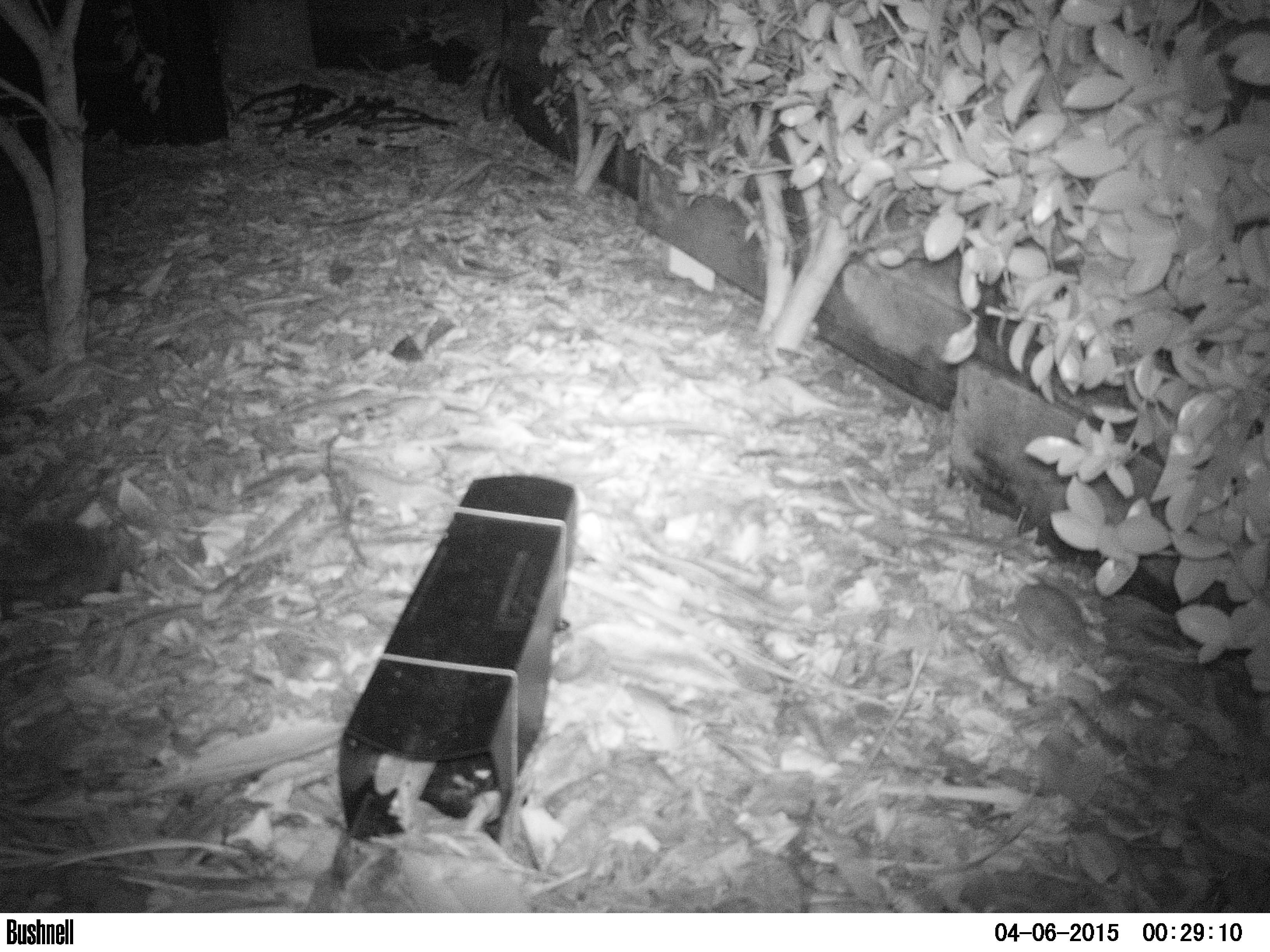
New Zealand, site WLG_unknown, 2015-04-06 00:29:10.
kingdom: Animalia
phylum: Chordata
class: Mammalia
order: Eulipotyphla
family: Erinaceidae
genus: Erinaceus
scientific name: Erinaceus europaeus europaeus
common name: european hedgehog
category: hedgehog